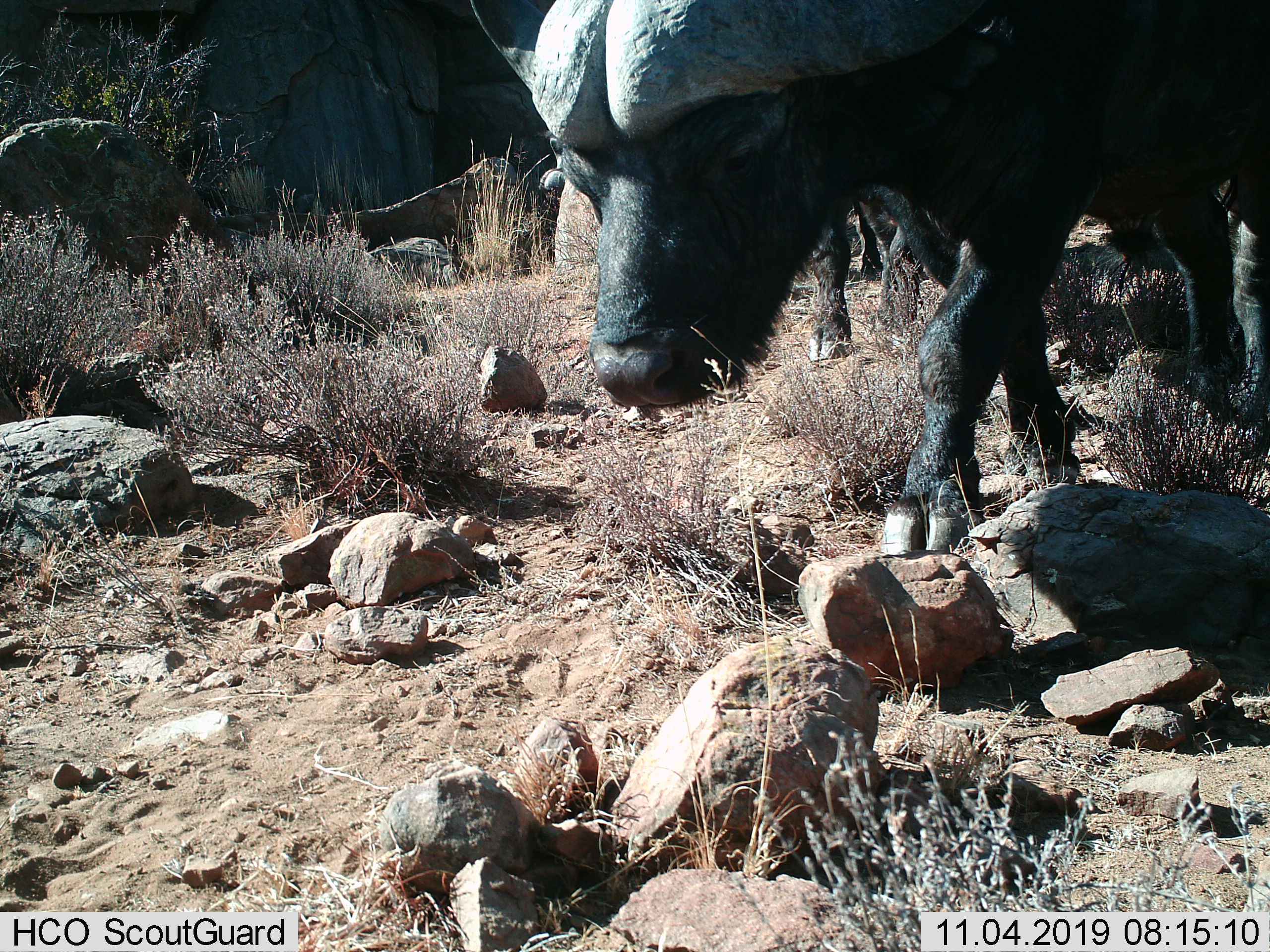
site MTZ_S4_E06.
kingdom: Animalia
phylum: Chordata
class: Mammalia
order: Artiodactyla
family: Bovidae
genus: Syncerus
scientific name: Syncerus caffer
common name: african buffalo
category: buffalo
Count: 2.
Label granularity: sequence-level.